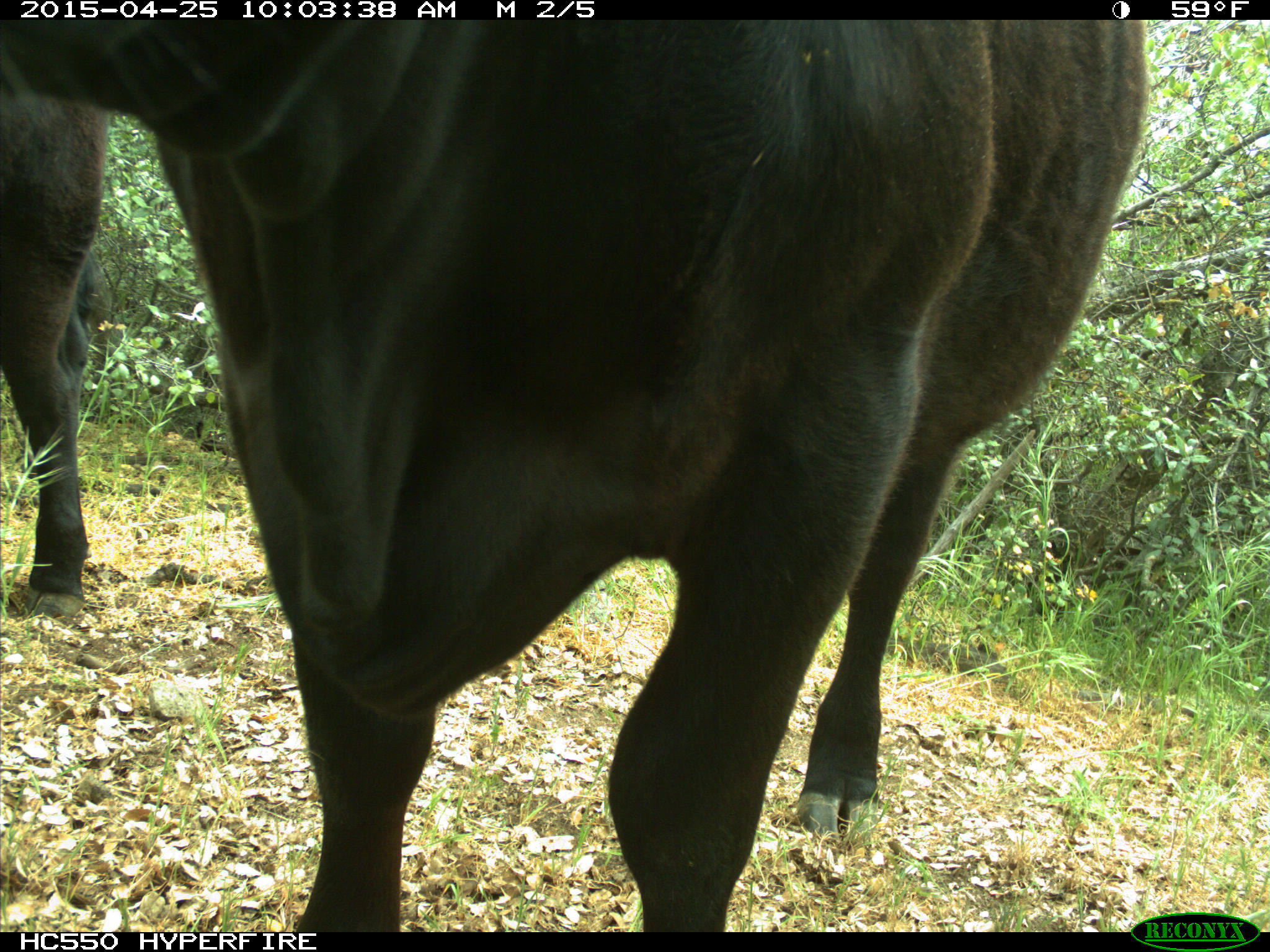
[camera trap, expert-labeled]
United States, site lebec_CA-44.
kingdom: Animalia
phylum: Chordata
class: Mammalia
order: Artiodactyla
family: Suidae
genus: Sus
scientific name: Sus scrofa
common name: wild boar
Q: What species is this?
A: Sus scrofa (wild boar).